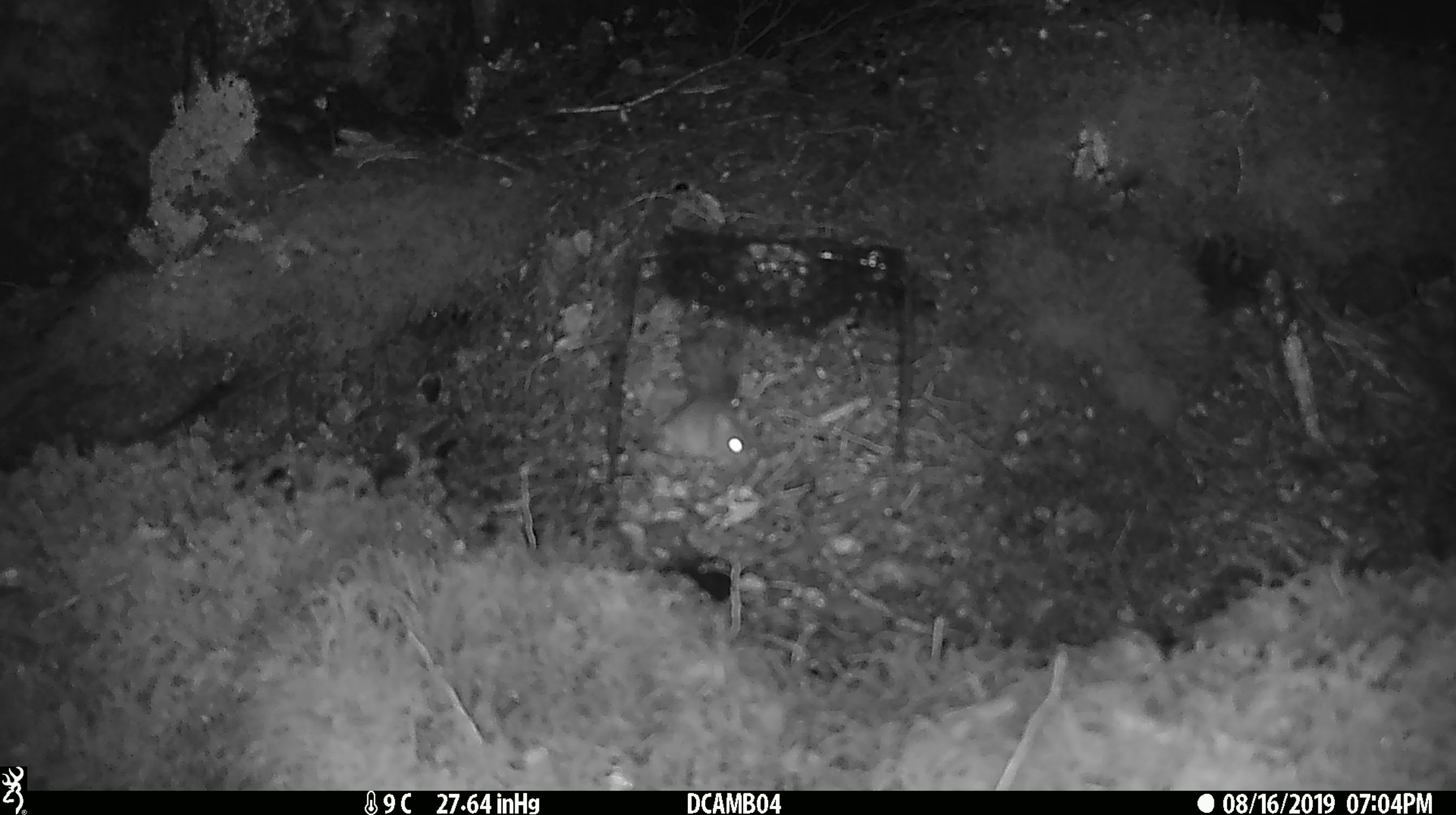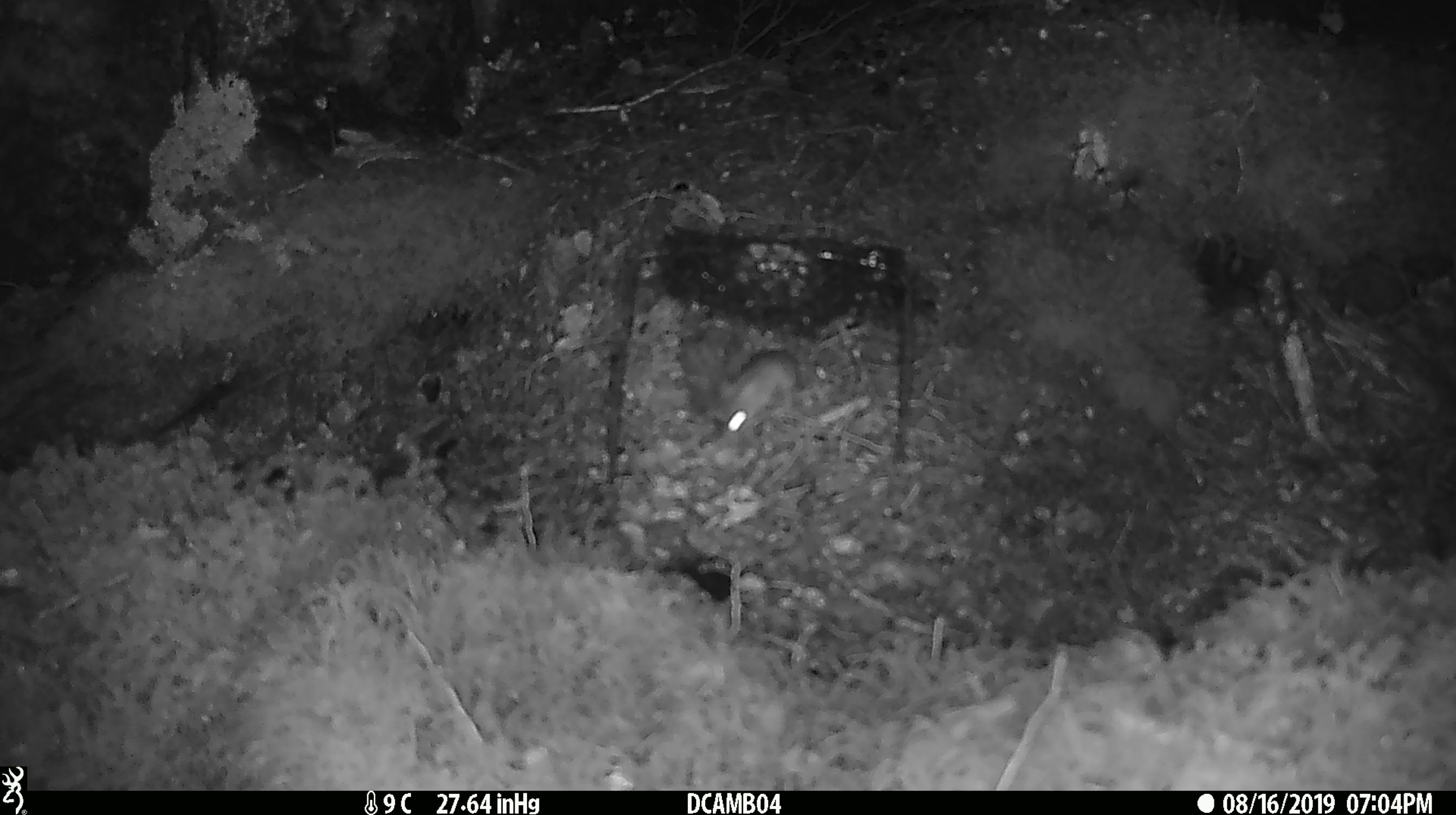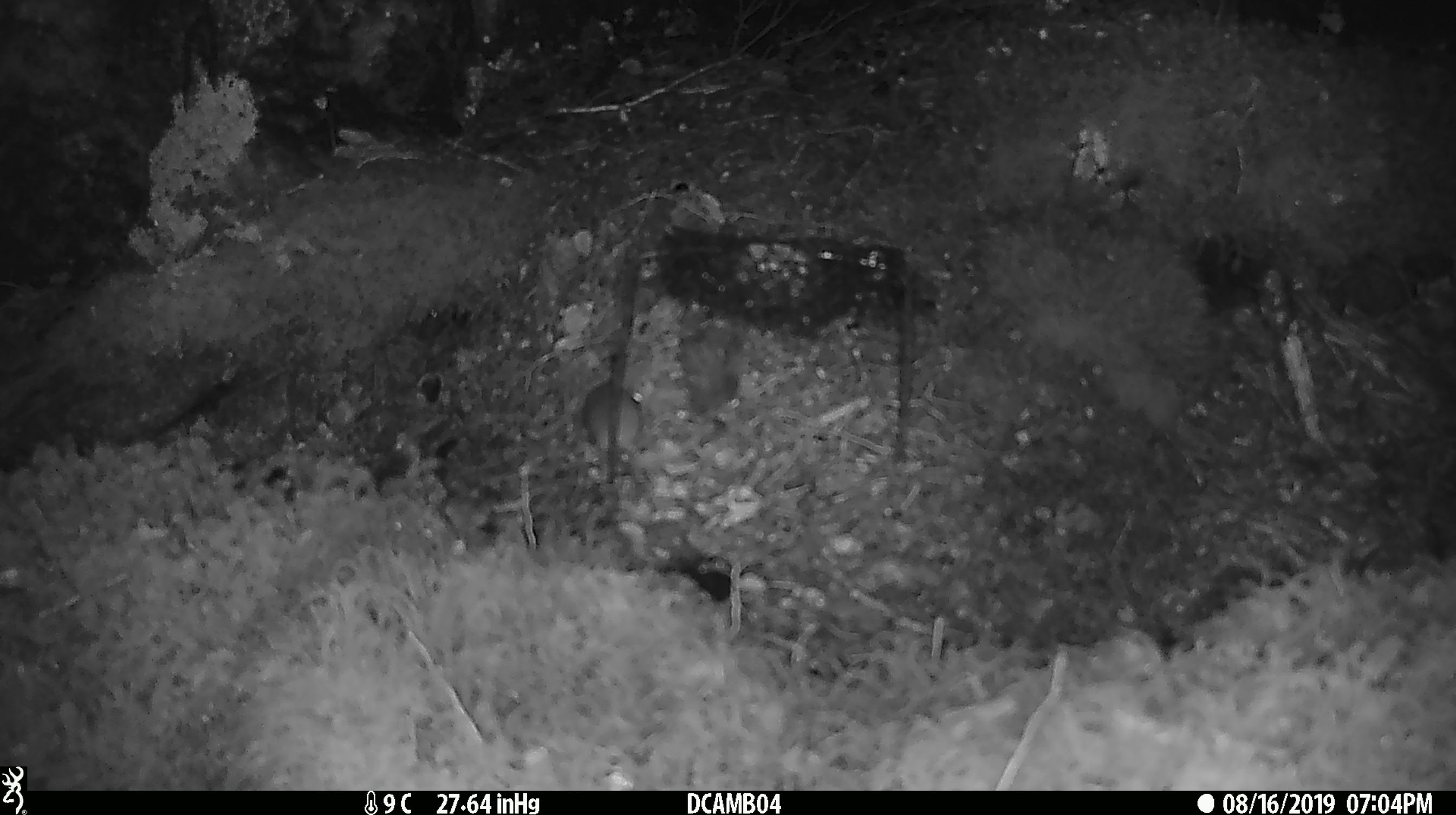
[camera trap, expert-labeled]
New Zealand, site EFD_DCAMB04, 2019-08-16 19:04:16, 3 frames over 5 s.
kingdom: Animalia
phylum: Chordata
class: Mammalia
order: Rodentia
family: Muridae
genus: Mus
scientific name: Mus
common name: mouse